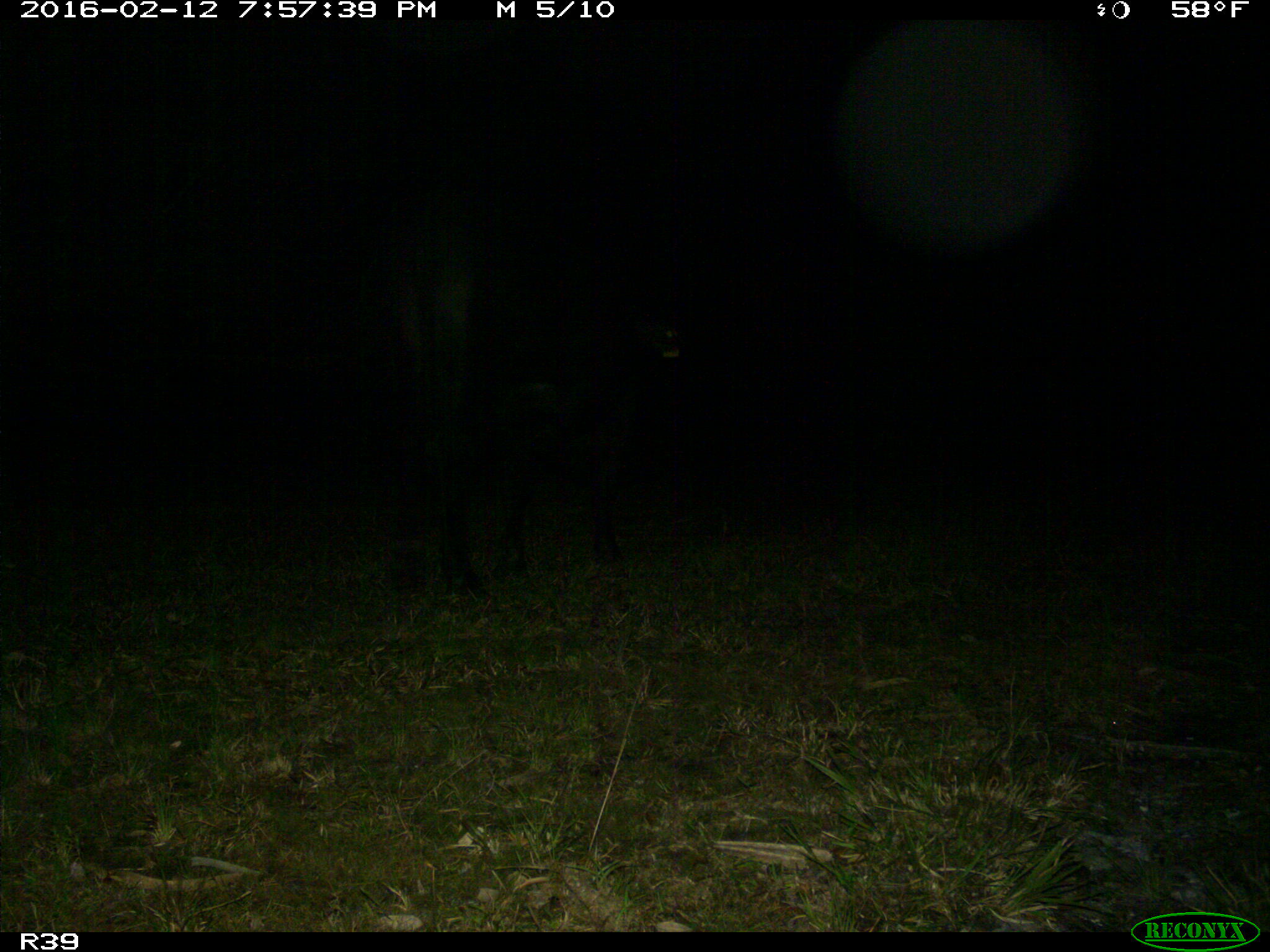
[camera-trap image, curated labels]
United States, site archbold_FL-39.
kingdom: Animalia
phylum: Chordata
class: Mammalia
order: Artiodactyla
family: Suidae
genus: Sus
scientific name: Sus scrofa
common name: wild boar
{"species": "Sus scrofa (wild boar)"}